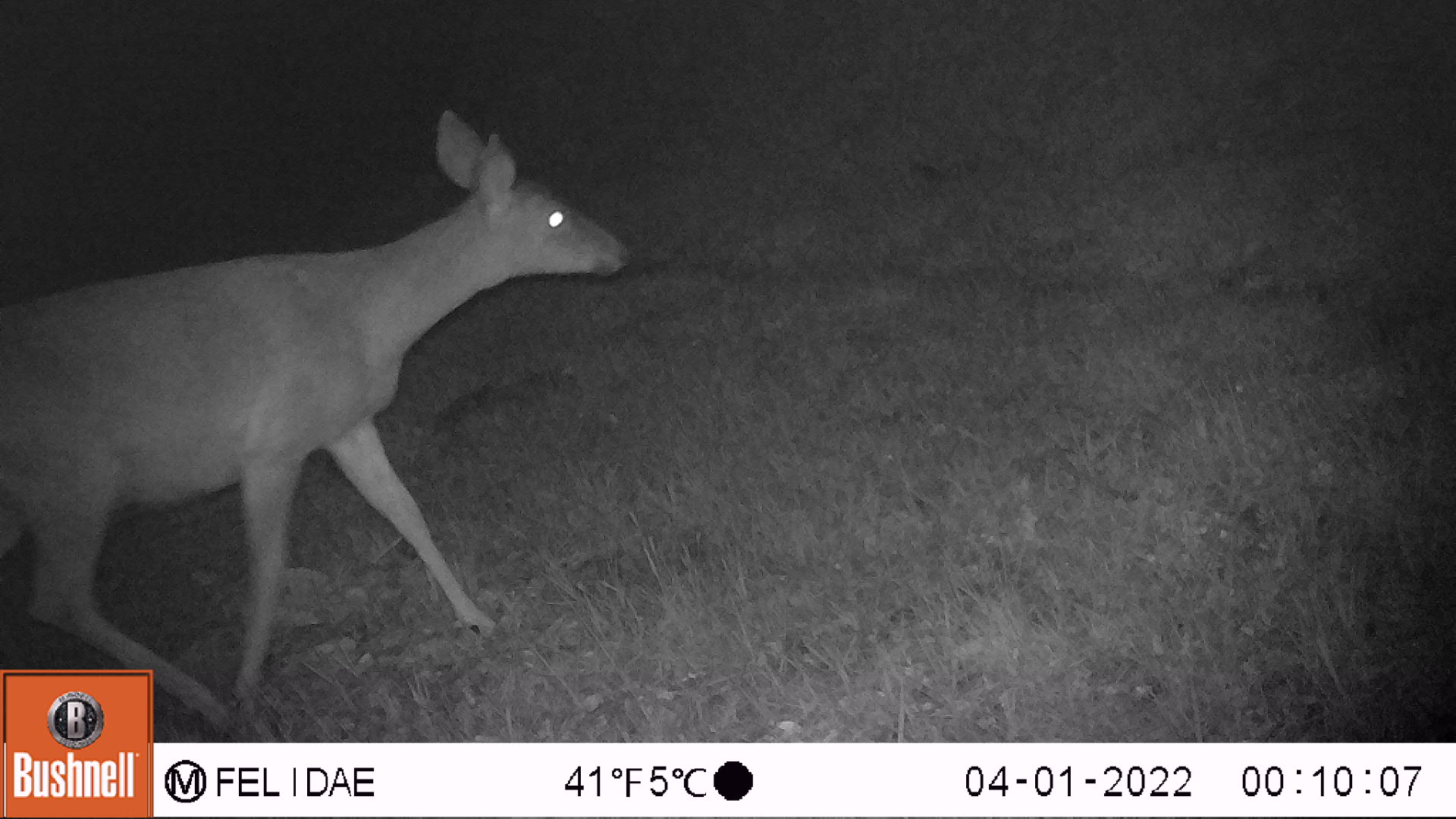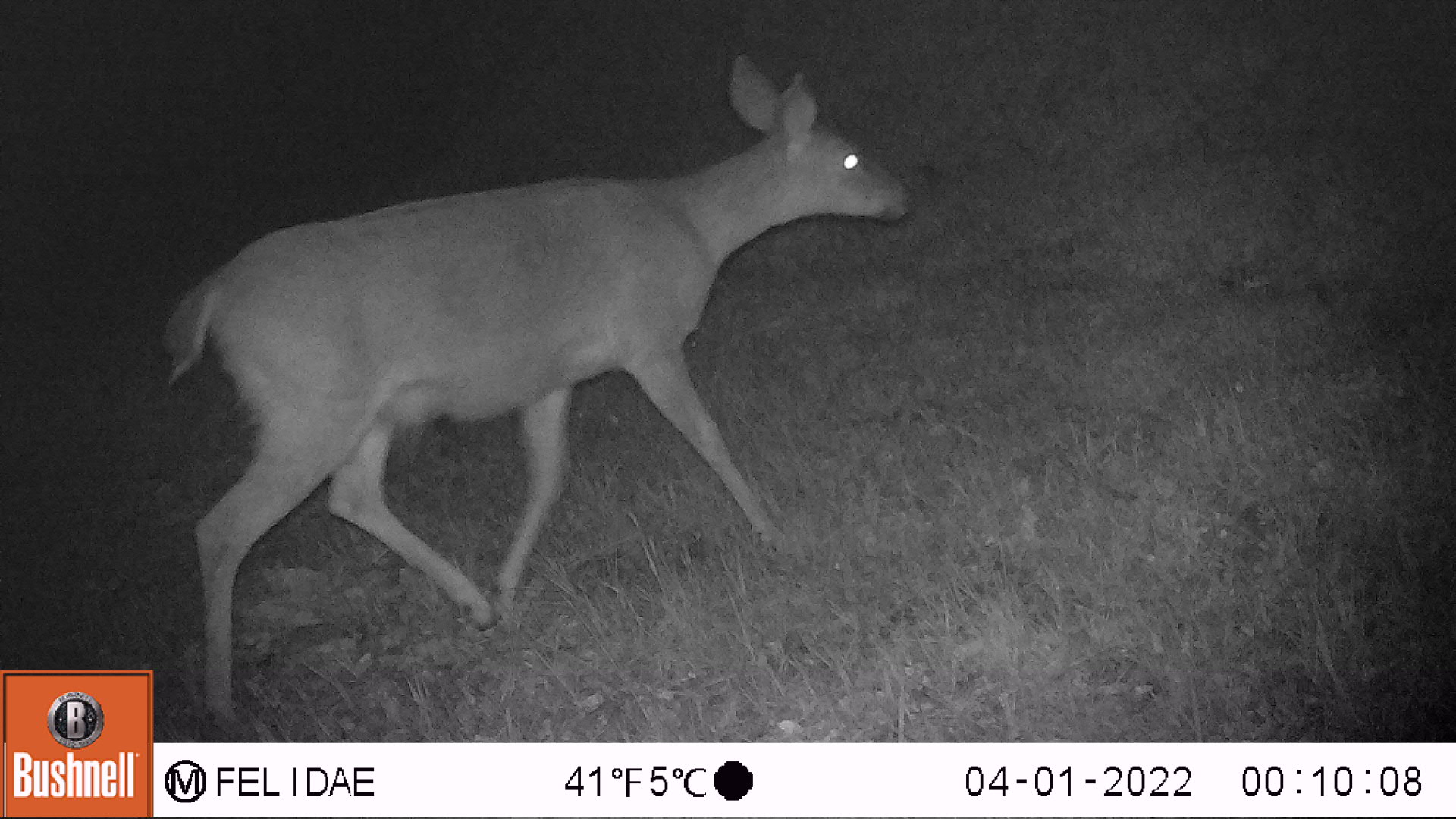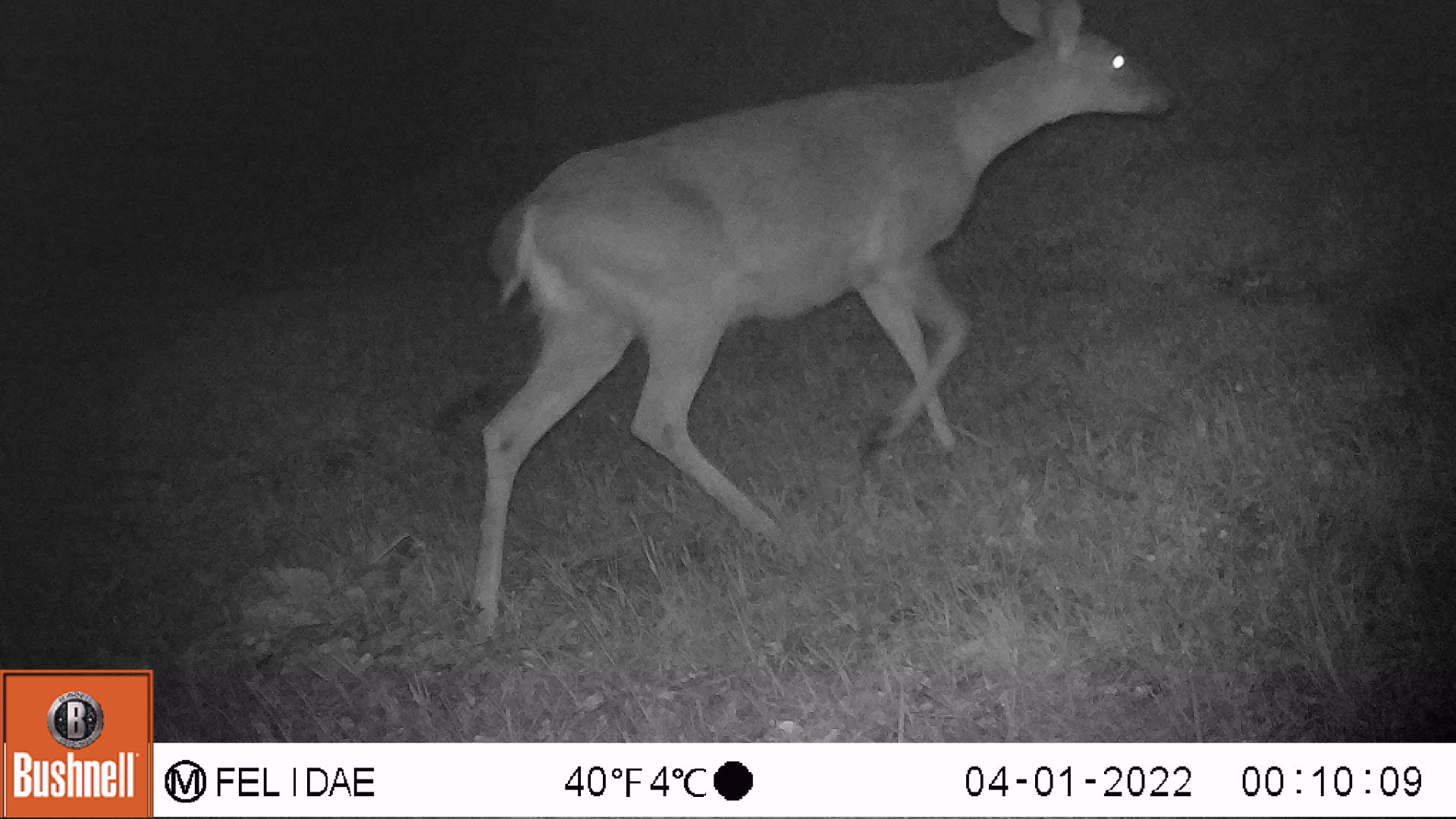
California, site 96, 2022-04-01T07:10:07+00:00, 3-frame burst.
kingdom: Animalia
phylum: Chordata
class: Mammalia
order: Artiodactyla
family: Cervidae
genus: Odocoileus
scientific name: Odocoileus hemionus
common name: mule deer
Mule deer (Odocoileus hemionus).